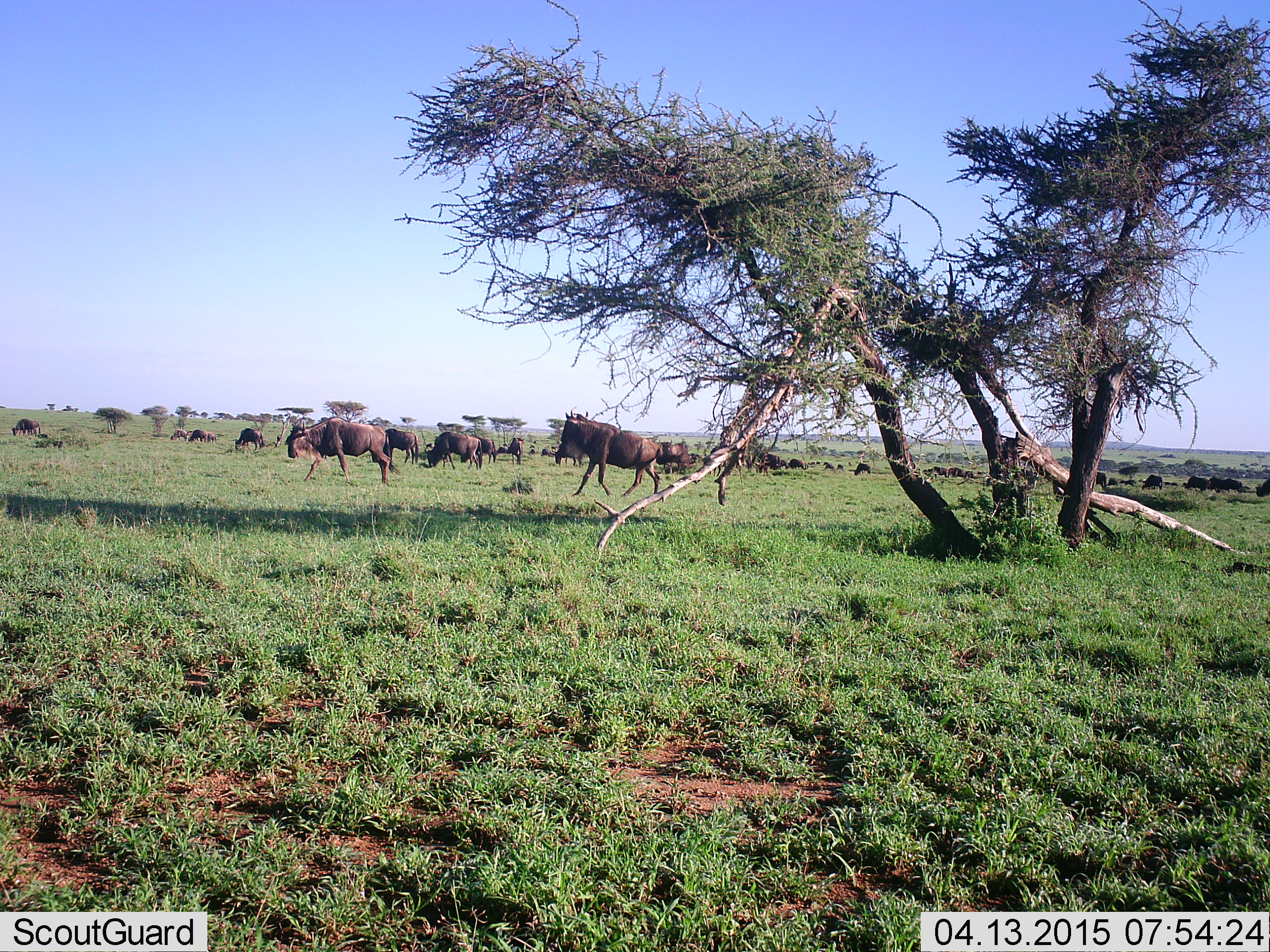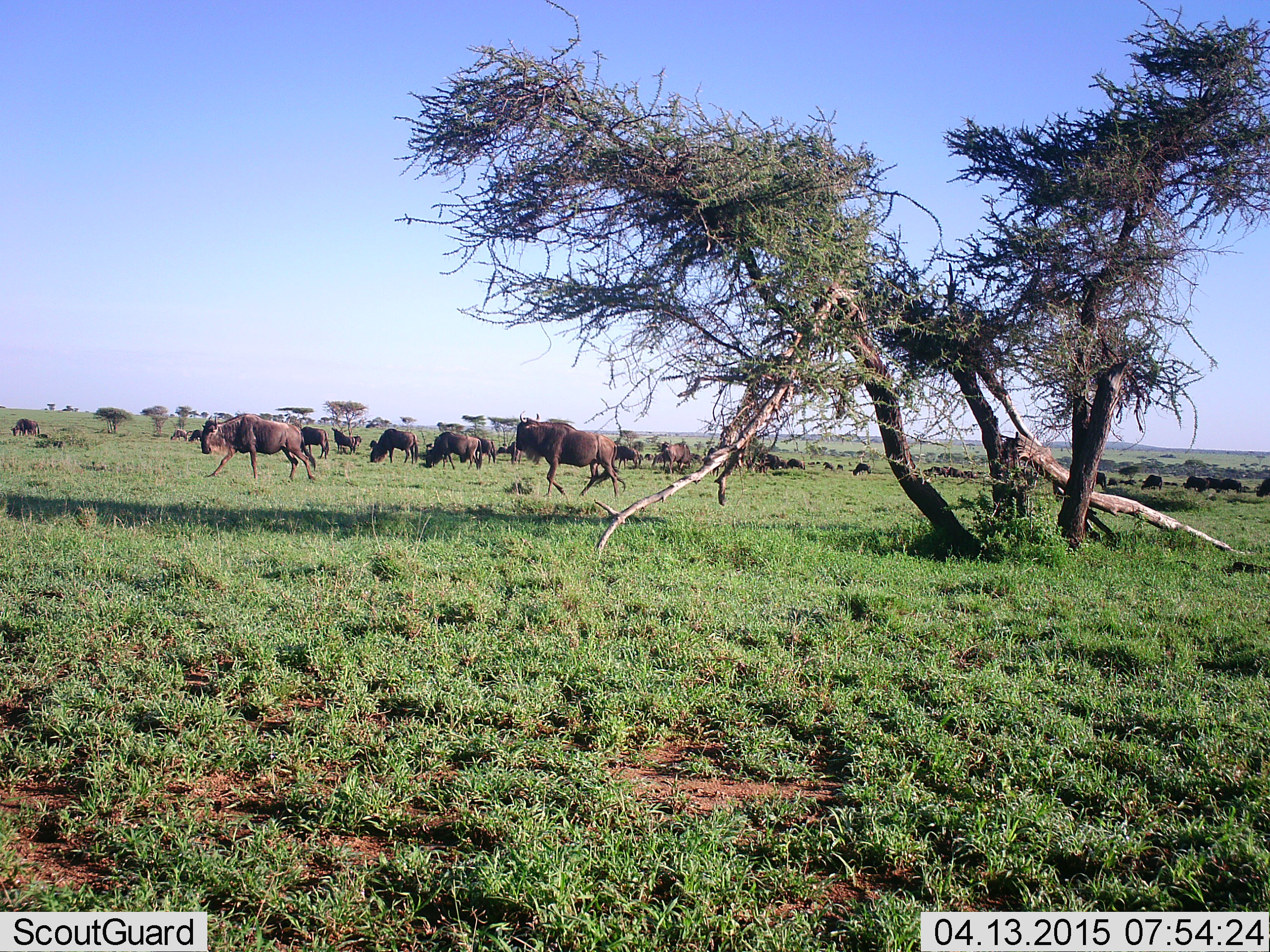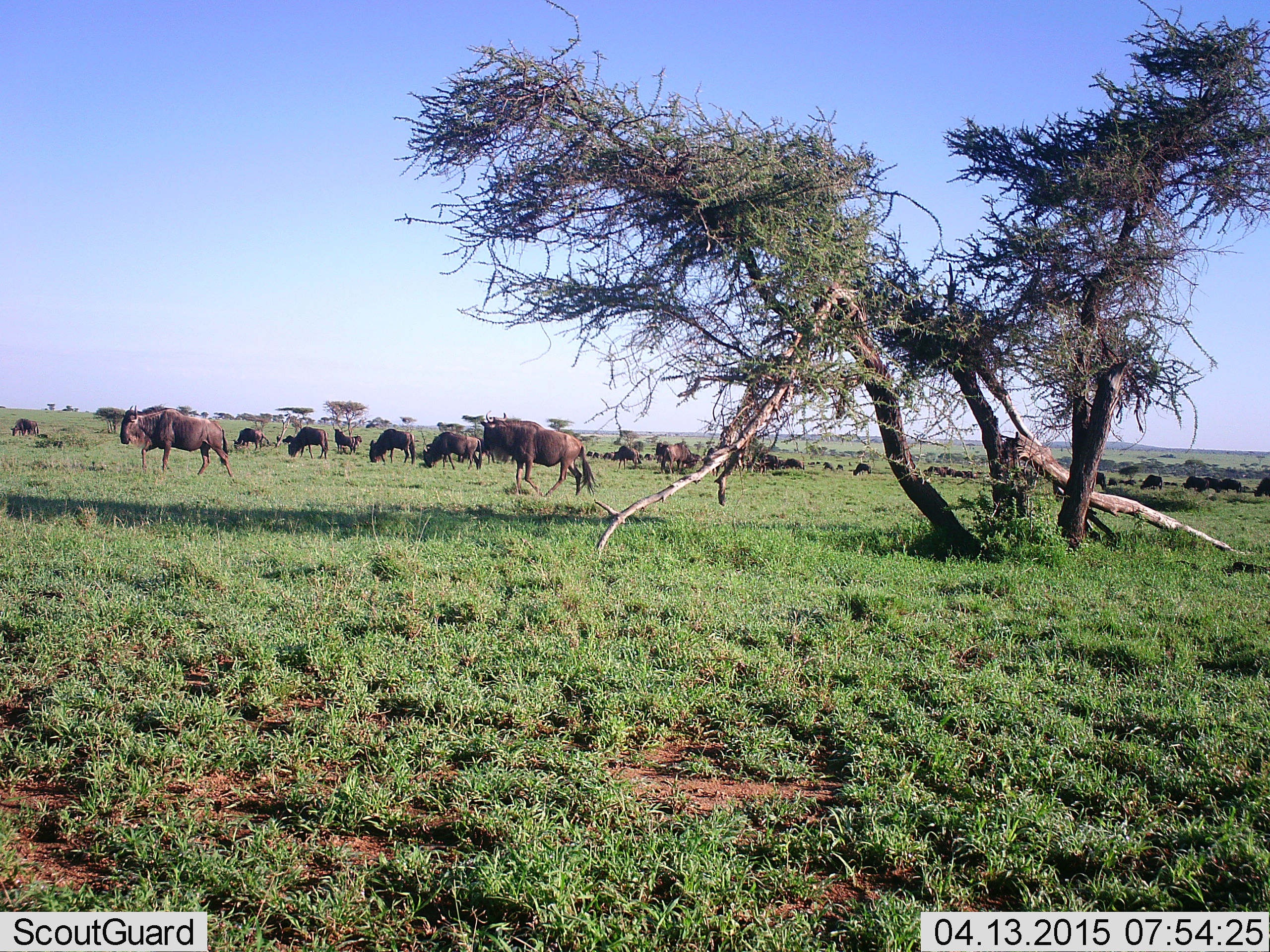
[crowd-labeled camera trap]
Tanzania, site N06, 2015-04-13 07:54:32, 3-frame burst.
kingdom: Animalia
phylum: Chordata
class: Mammalia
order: Artiodactyla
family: Bovidae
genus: Connochaetes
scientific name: Connochaetes taurinus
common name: blue wildebeest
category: wildebeest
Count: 11-50.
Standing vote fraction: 40%.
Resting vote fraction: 0%.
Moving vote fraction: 100%.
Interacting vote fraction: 10%.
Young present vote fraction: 0%.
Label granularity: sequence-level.